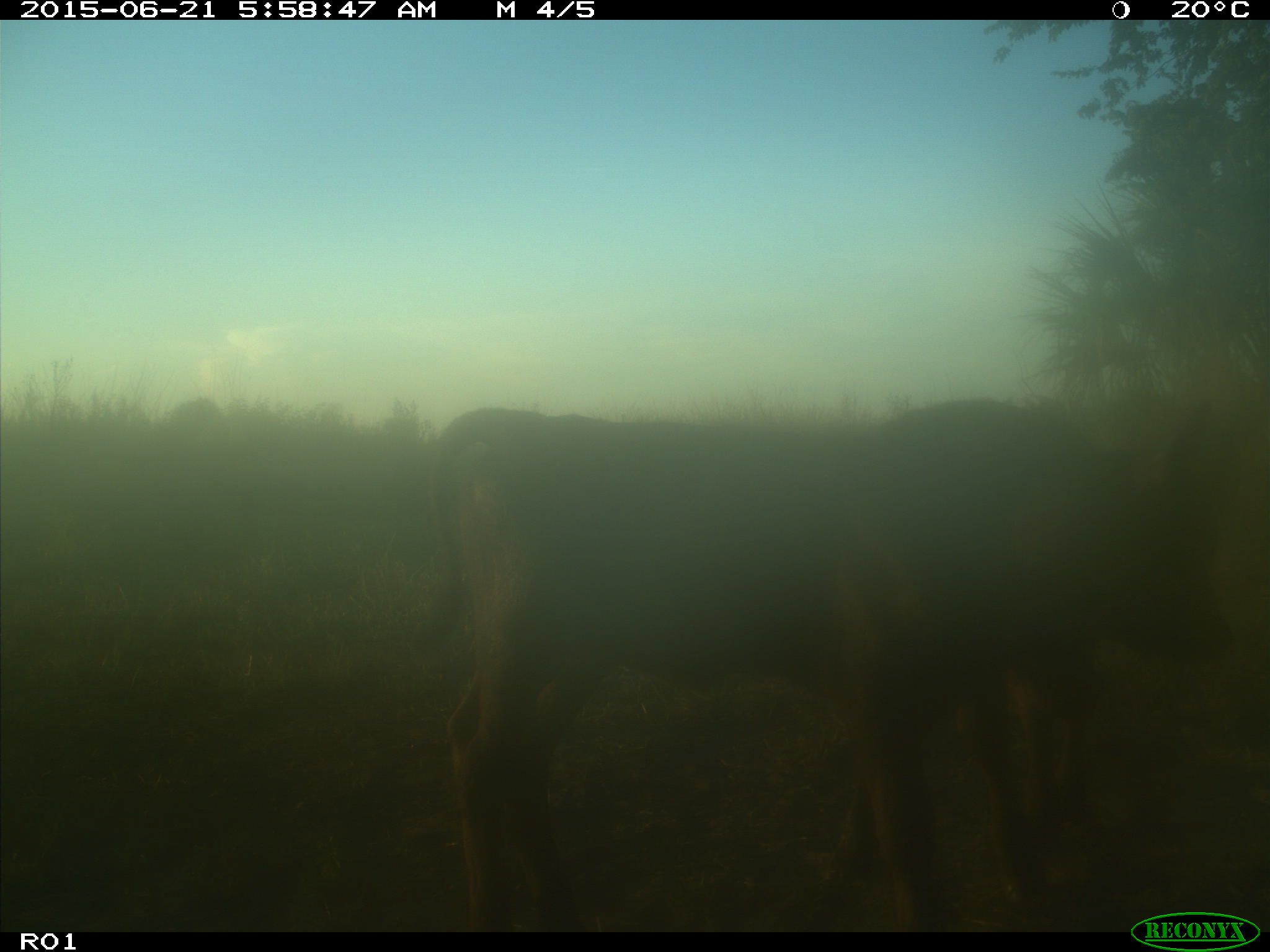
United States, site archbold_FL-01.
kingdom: Animalia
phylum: Chordata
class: Mammalia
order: Artiodactyla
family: Bovidae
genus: Bos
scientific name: Bos taurus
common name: domestic cow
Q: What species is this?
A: Bos taurus (domestic cow).